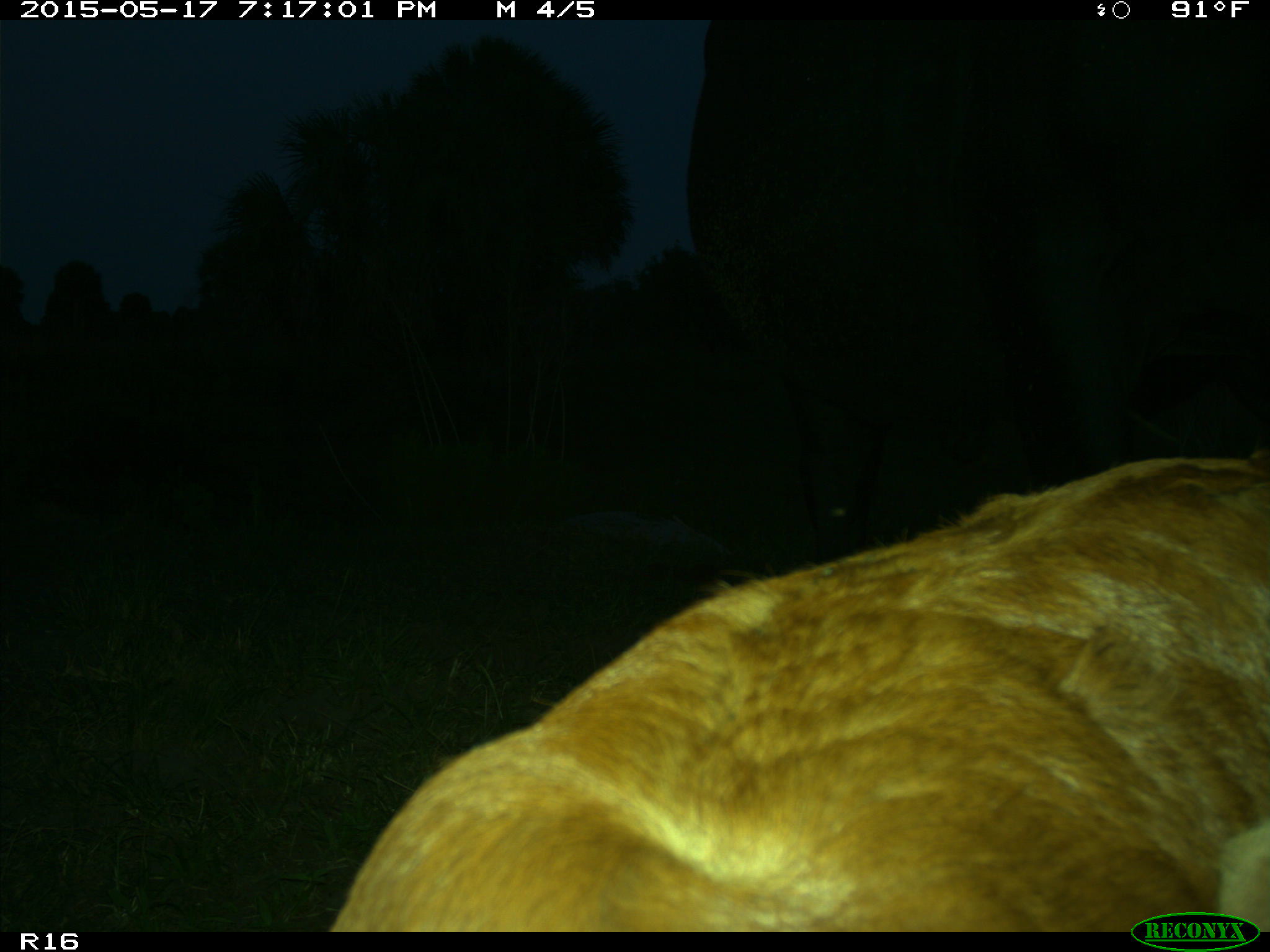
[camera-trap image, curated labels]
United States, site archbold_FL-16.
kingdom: Animalia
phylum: Chordata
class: Mammalia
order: Artiodactyla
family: Bovidae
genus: Bos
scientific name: Bos taurus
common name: domestic cow